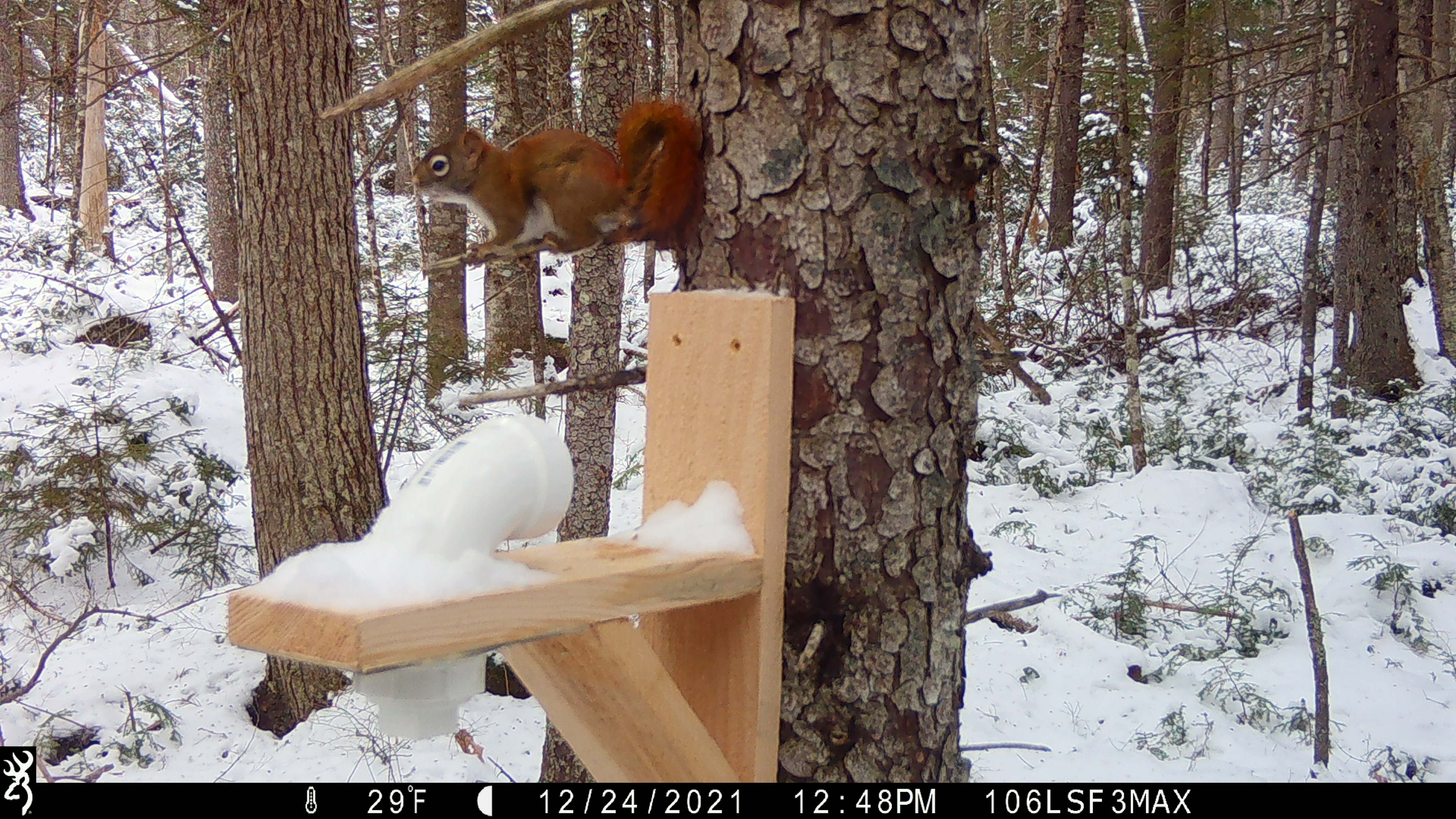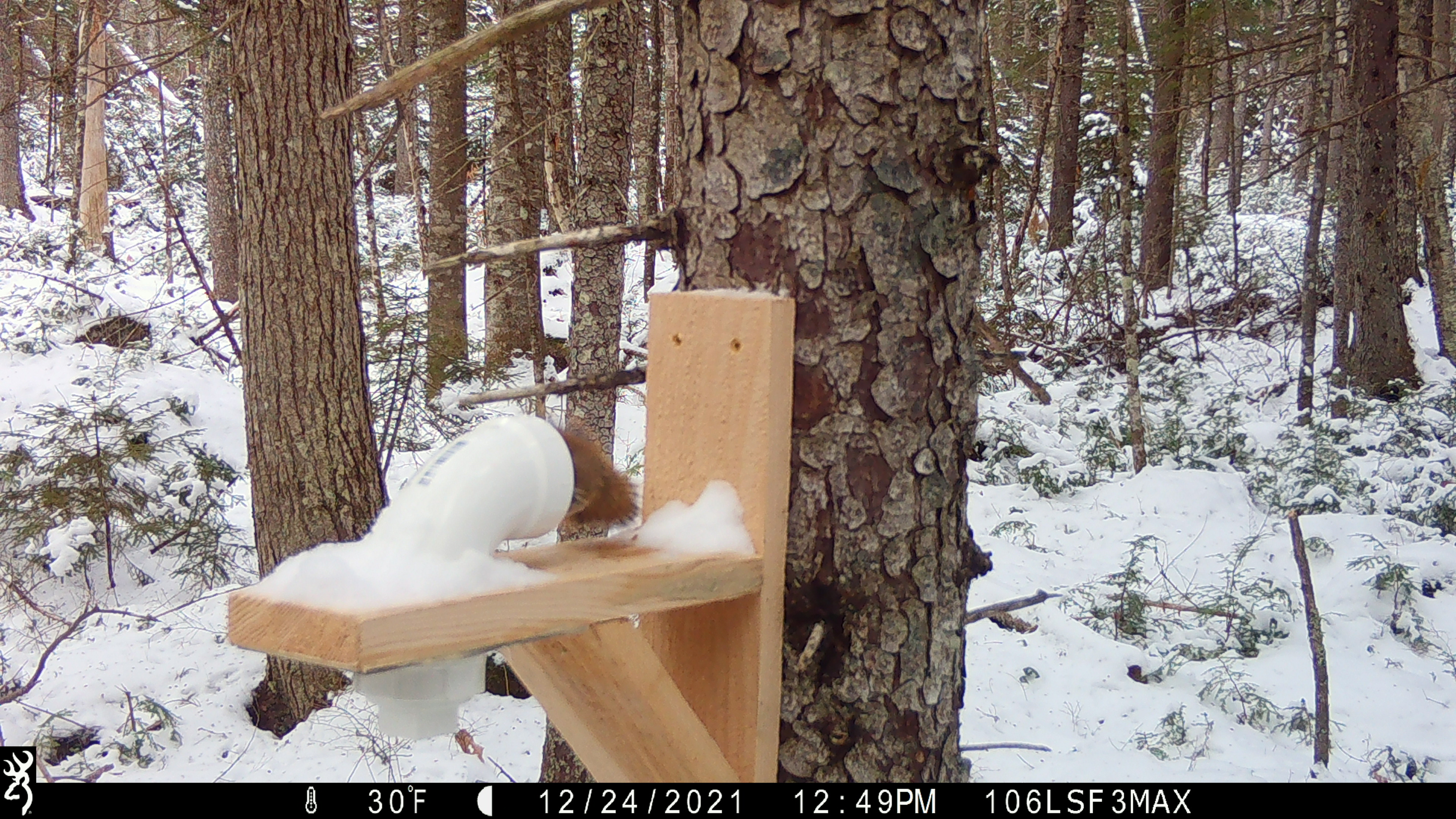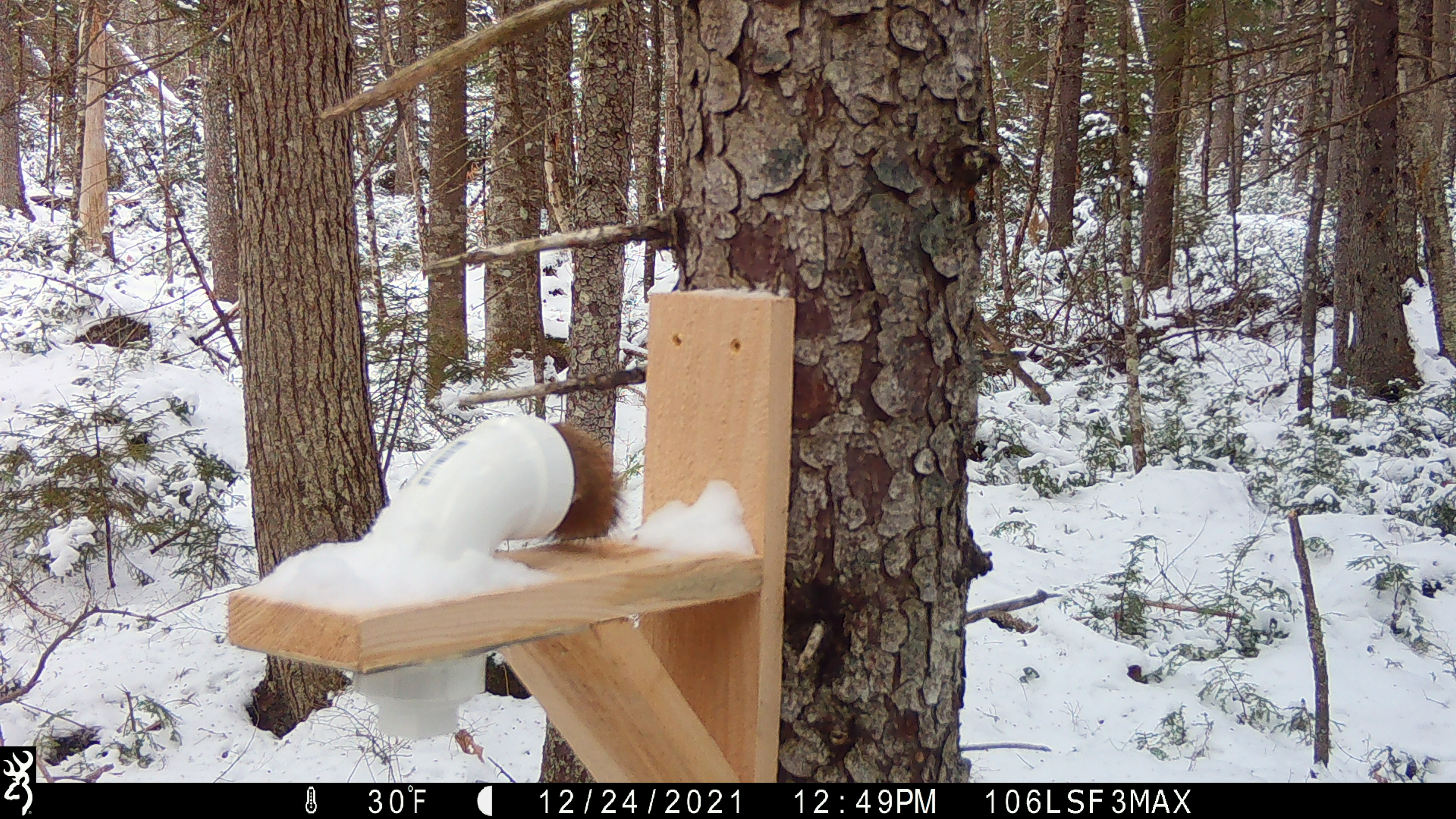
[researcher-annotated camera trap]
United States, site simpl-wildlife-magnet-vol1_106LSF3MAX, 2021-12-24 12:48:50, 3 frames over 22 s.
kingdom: Animalia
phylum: Chordata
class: Mammalia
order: Rodentia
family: Sciuridae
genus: Tamiasciurus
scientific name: Tamiasciurus hudsonicus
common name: red squirrel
Red squirrel (Tamiasciurus hudsonicus).